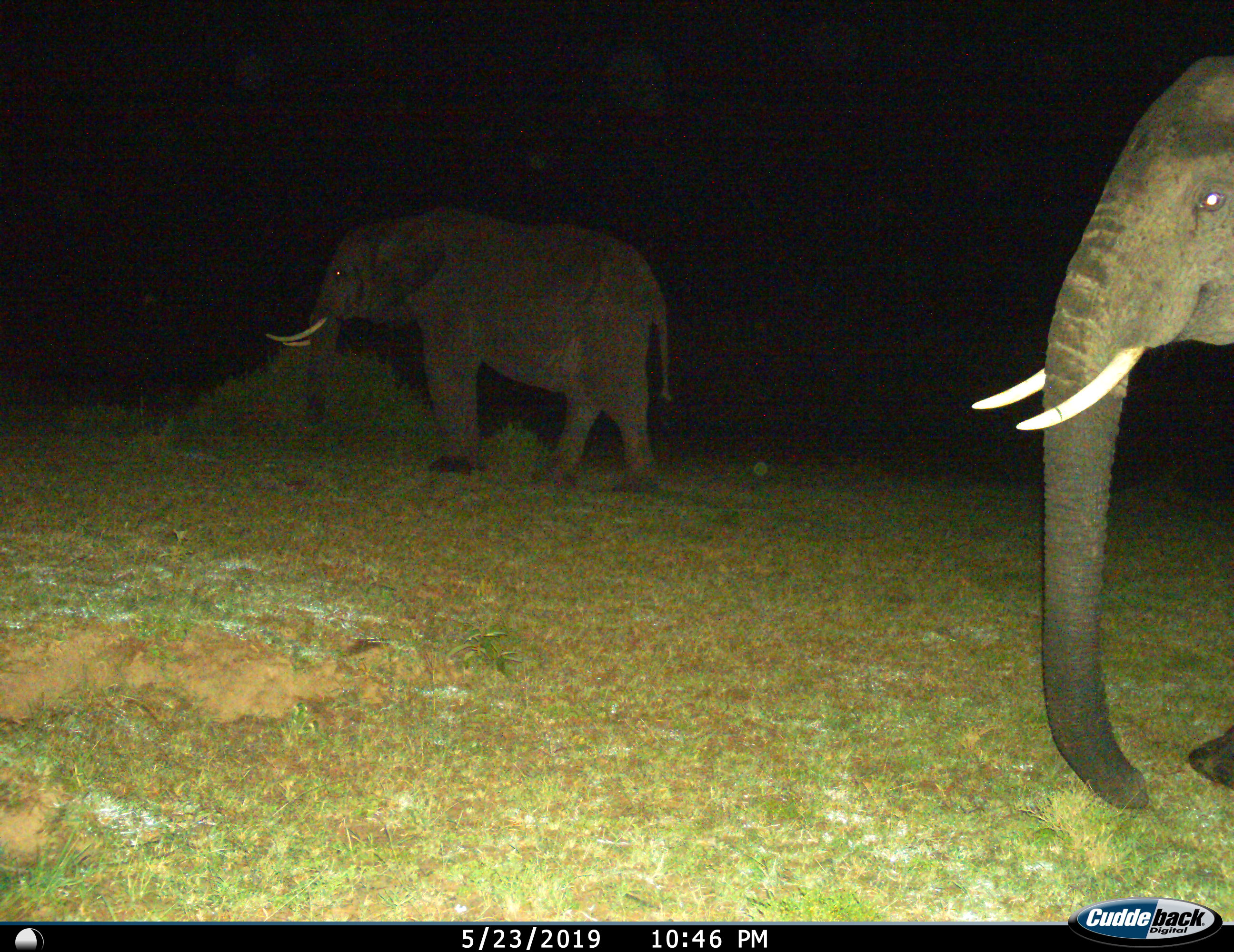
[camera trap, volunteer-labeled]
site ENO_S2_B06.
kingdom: Animalia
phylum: Chordata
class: Mammalia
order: Proboscidea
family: Elephantidae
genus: Loxodonta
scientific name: Loxodonta africana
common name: african bush elephant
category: elephant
Elephant (african bush elephant) (Loxodonta africana), count 2. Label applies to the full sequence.